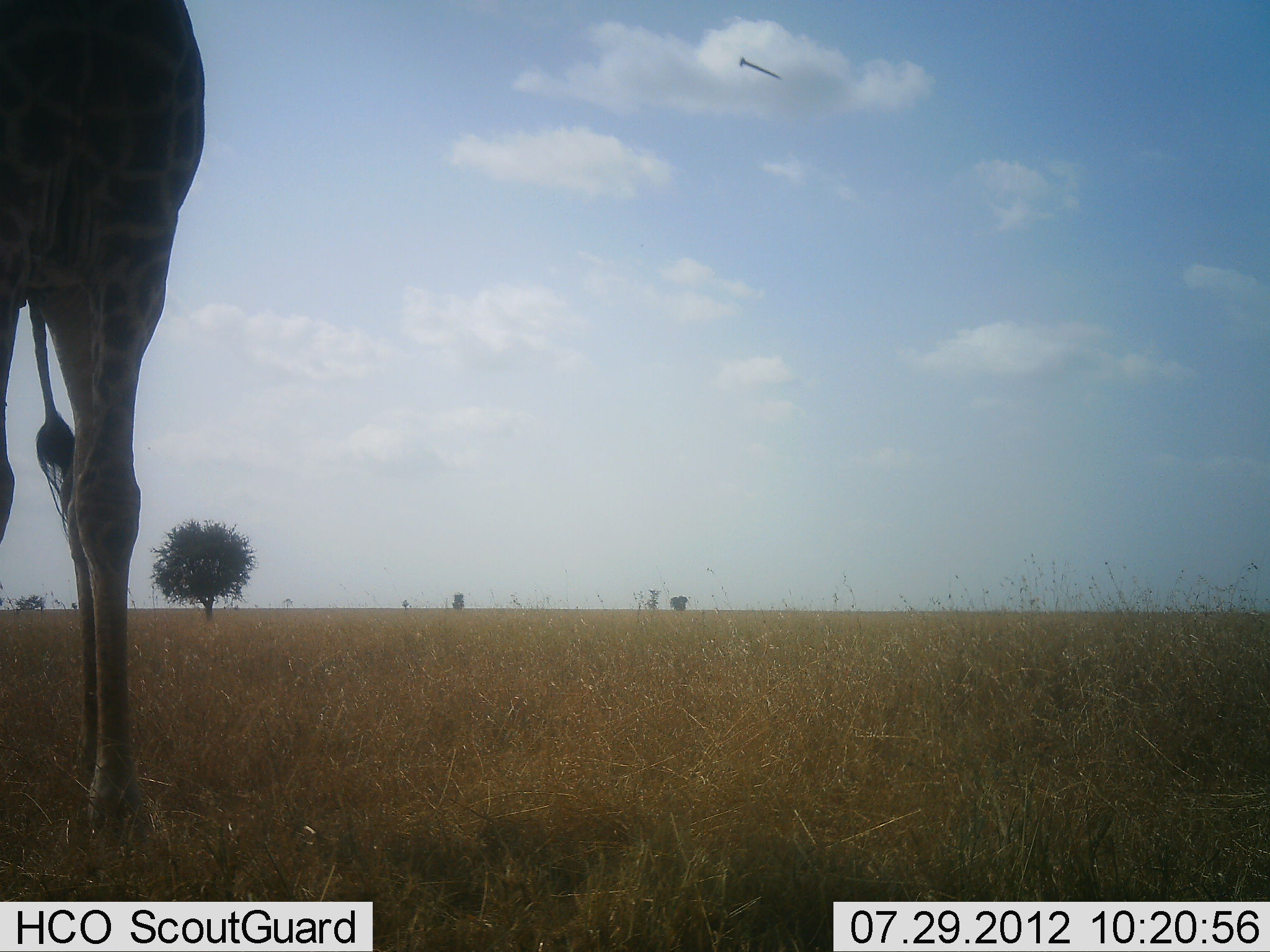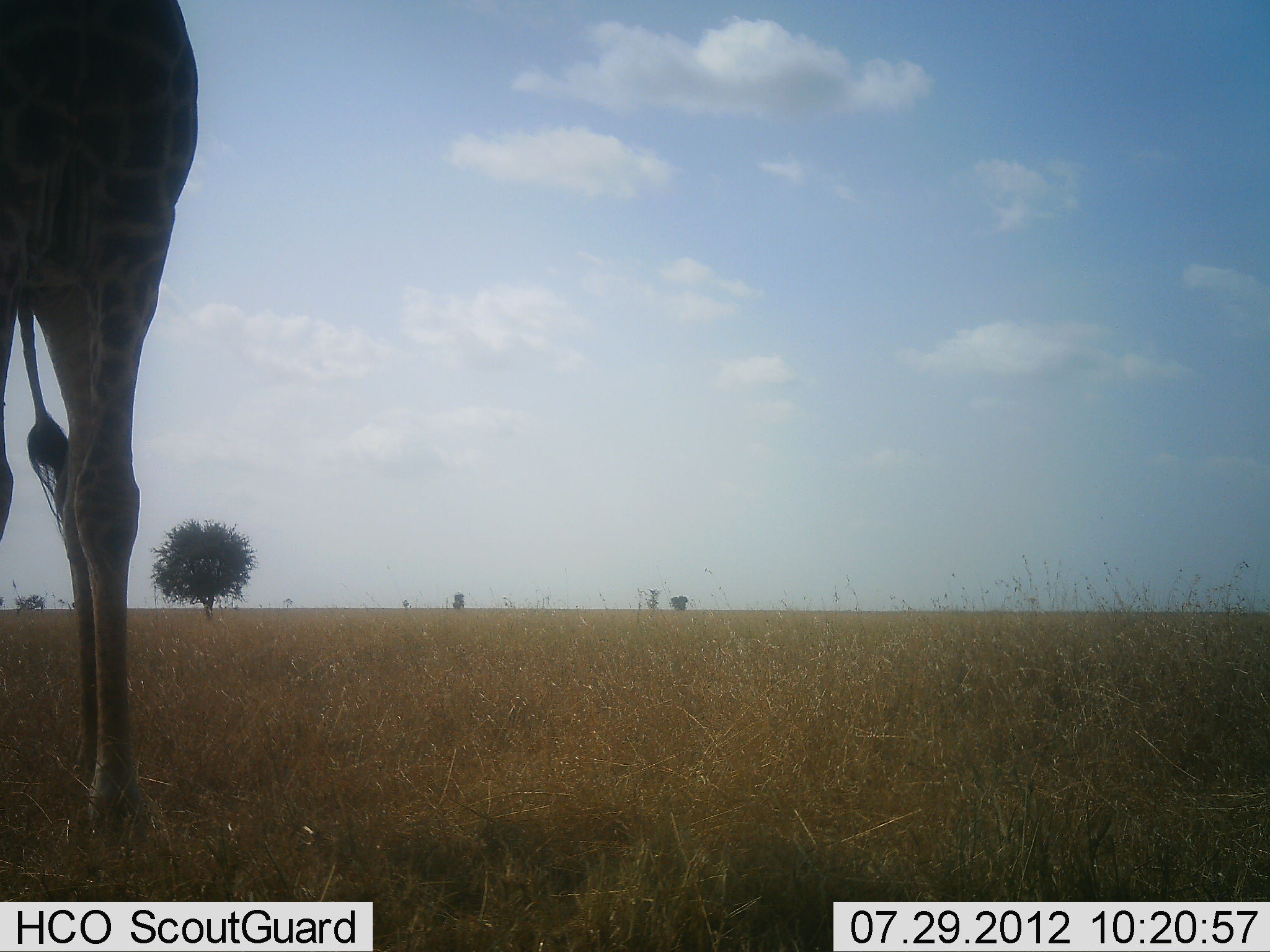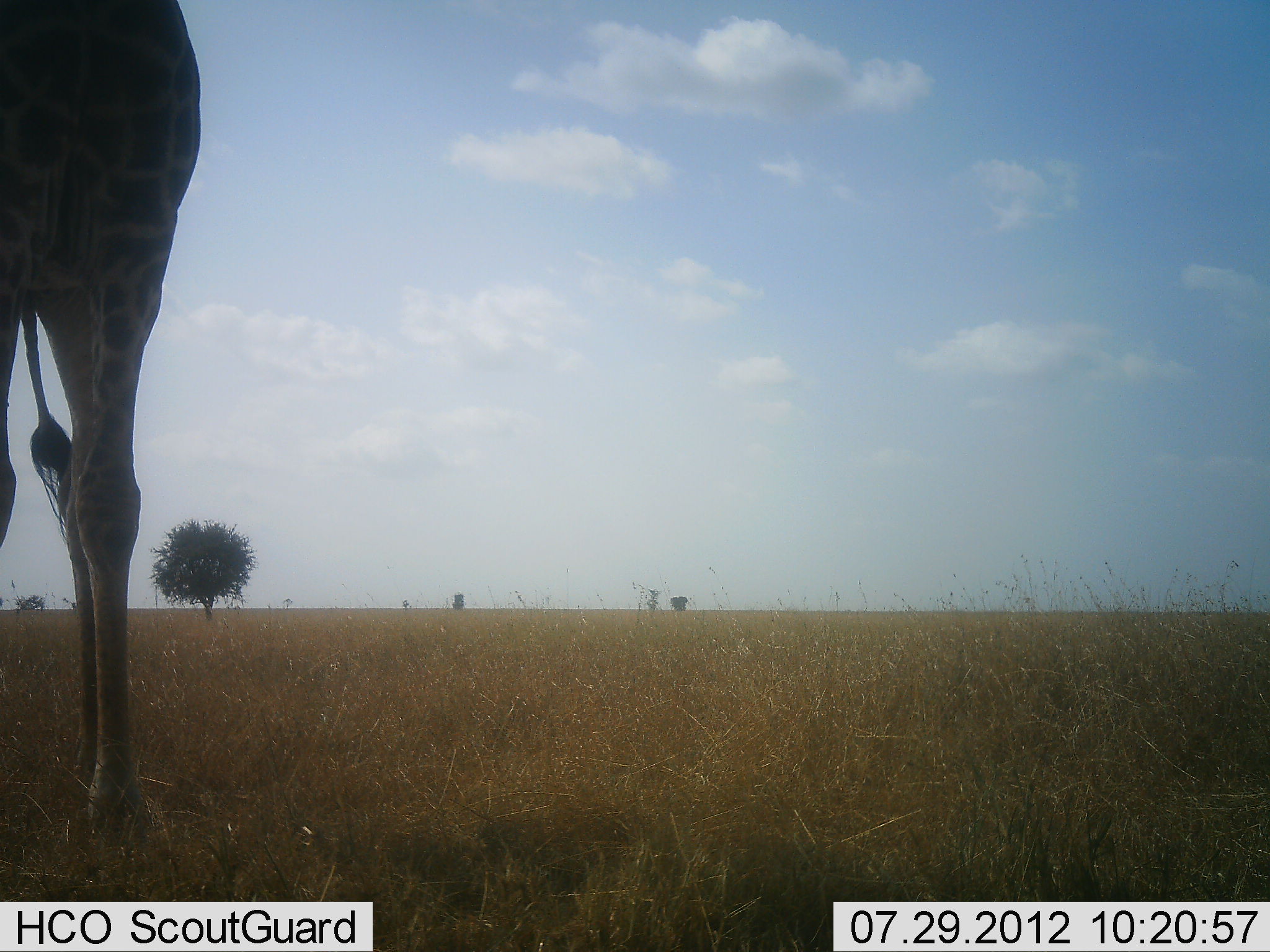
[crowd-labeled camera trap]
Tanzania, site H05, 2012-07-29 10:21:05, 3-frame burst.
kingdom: Animalia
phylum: Chordata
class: Mammalia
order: Artiodactyla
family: Giraffidae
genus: Giraffa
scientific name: Giraffa camelopardalis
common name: giraffe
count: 1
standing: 100%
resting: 0%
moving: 0%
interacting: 0%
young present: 0%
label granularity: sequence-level